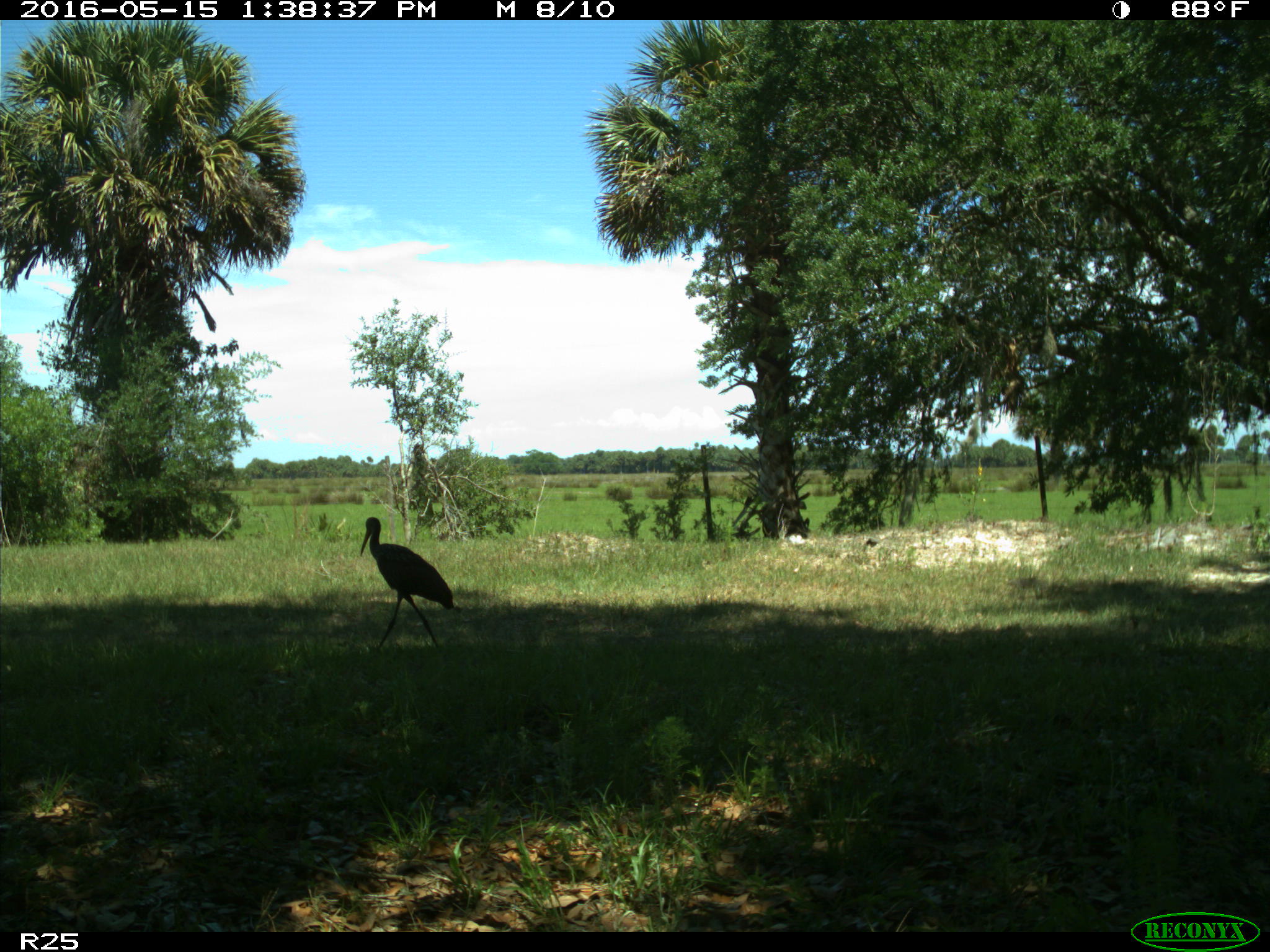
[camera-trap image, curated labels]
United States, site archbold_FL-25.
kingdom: Animalia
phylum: Chordata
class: Aves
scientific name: Aves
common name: birds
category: unidentified bird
Unidentified bird (birds) (Aves).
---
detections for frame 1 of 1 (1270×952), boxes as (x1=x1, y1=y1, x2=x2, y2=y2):
animal: (x1=360, y1=517, x2=455, y2=648)